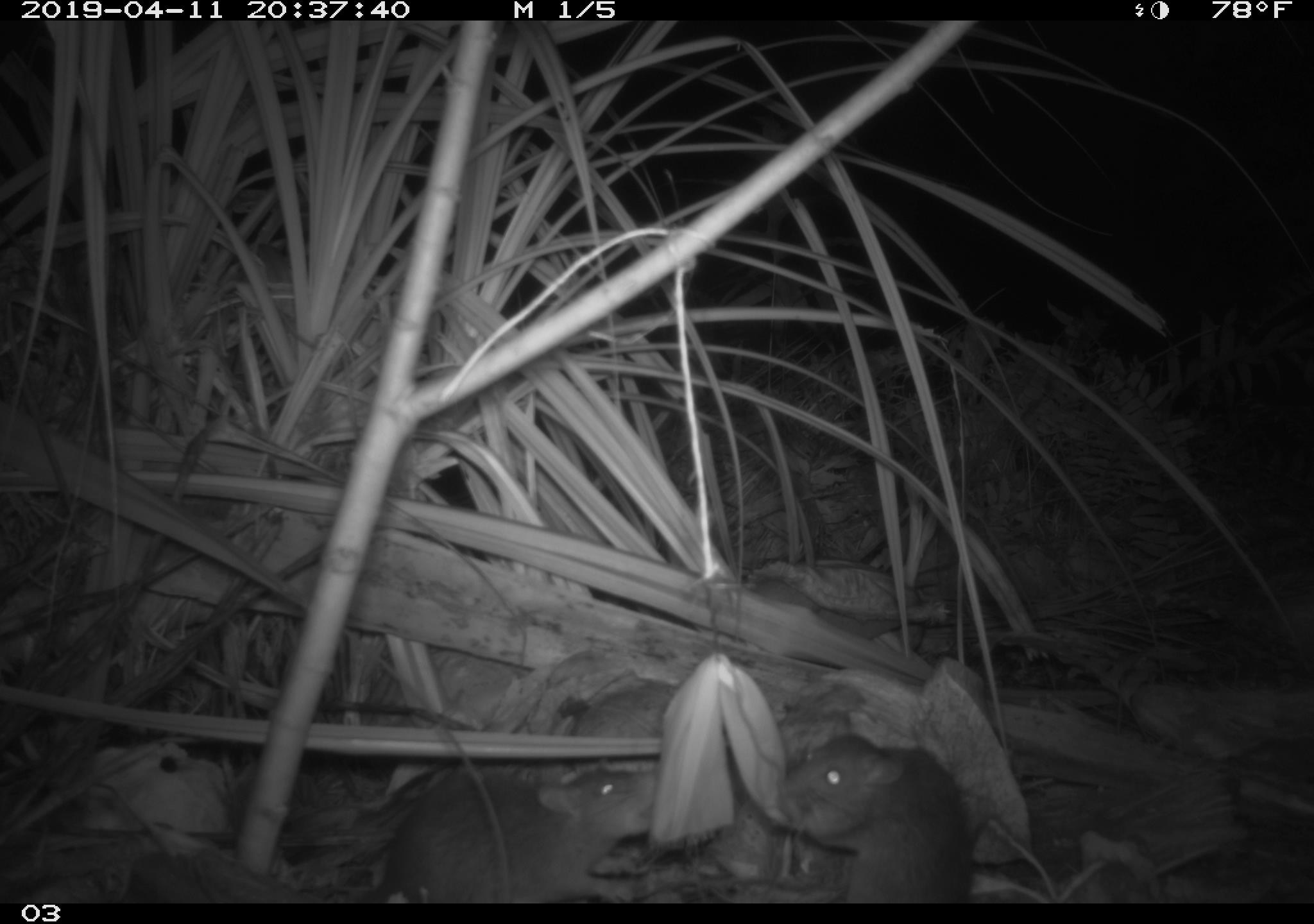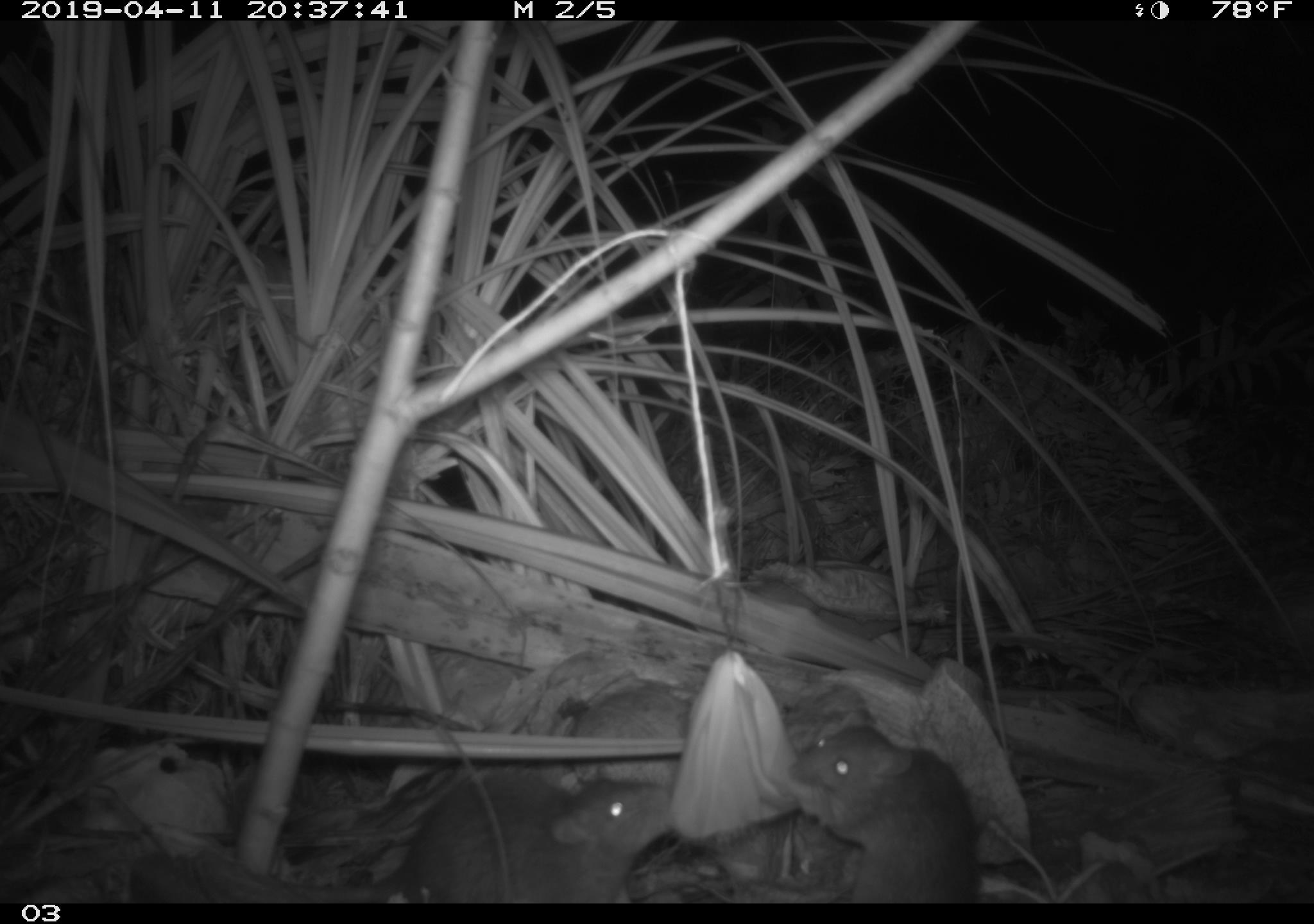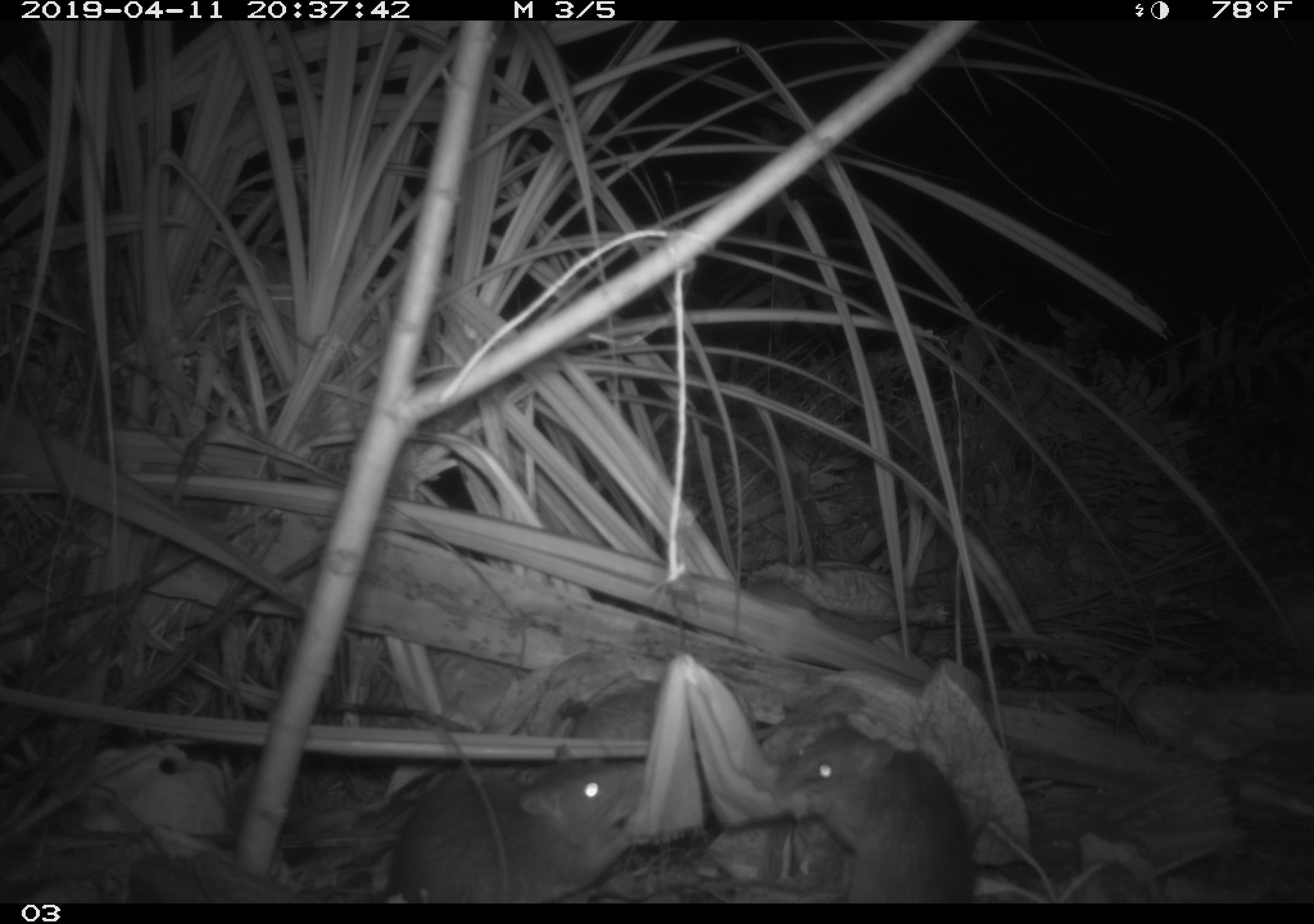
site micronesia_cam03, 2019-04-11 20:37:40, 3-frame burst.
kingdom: Animalia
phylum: Chordata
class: Mammalia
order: Rodentia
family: Muridae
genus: Rattus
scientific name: Rattus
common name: rat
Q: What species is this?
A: Rat (Rattus).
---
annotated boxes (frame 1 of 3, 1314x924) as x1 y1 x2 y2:
rat: 374 757 655 901; 769 729 971 904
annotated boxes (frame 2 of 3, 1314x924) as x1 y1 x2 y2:
rat: 359 767 662 904; 778 723 977 903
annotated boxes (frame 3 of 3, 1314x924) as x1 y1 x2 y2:
rat: 361 736 643 903; 764 721 973 903